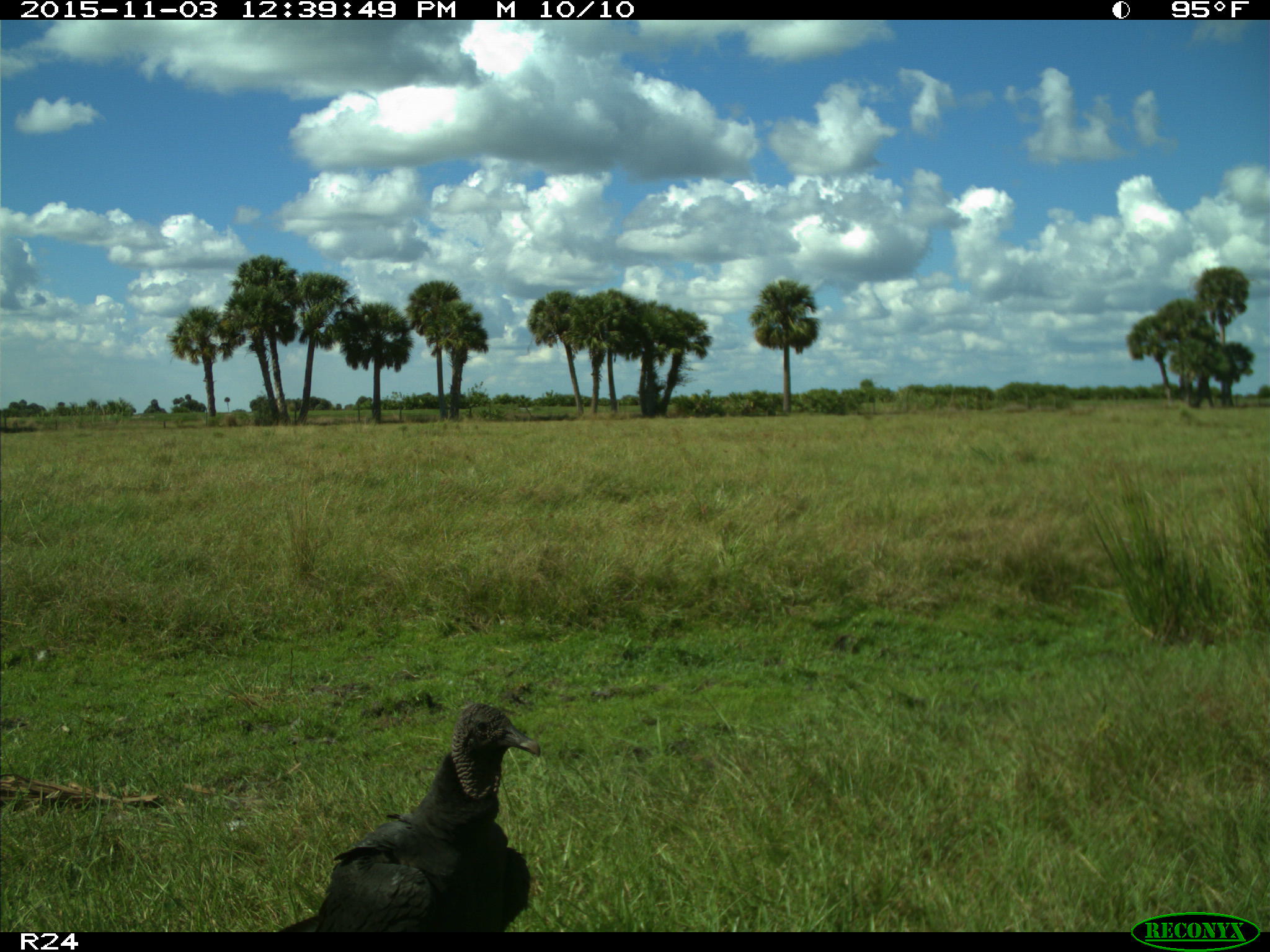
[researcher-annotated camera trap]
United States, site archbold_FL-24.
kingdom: Animalia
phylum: Chordata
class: Aves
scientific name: Aves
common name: birds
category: unidentified bird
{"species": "unidentified bird (birds) (Aves)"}